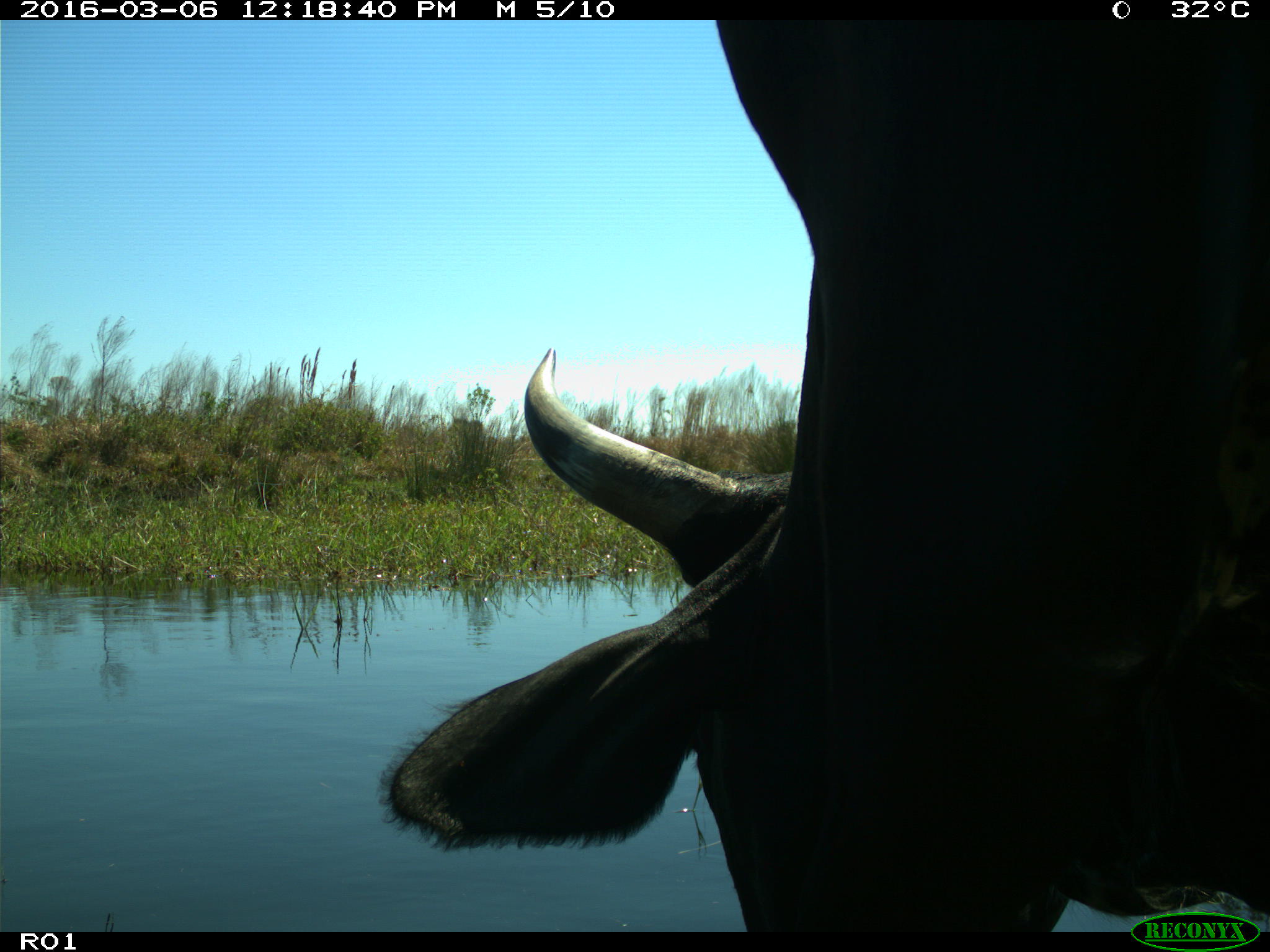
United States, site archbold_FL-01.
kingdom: Animalia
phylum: Chordata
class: Mammalia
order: Artiodactyla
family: Bovidae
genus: Bos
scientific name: Bos taurus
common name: domestic cow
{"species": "Bos taurus (domestic cow)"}